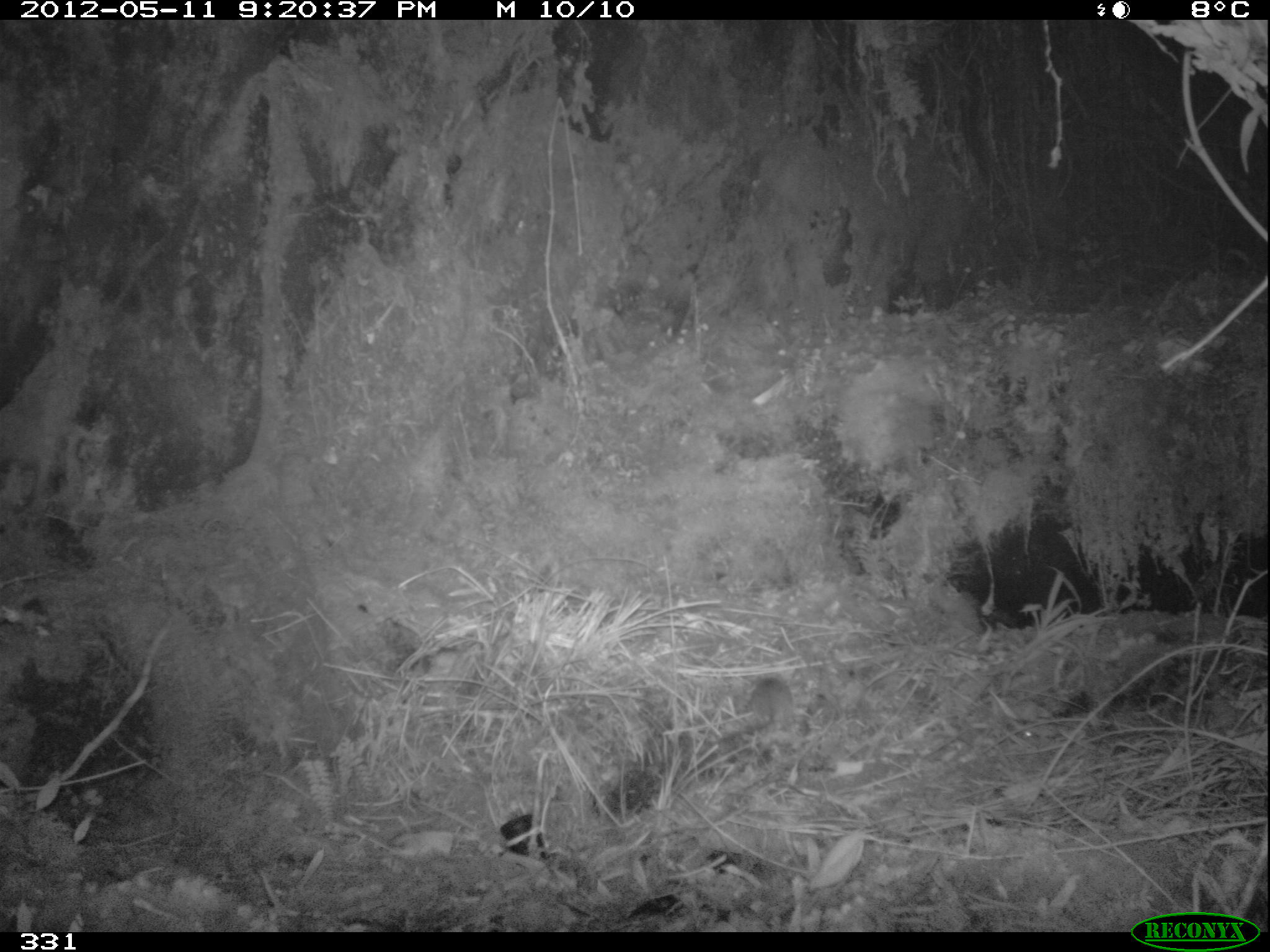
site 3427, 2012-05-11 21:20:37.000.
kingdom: Animalia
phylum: Chordata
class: Mammalia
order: Rodentia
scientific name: Rodentia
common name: rodents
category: unknown rodent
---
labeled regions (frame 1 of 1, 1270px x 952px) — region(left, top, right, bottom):
unknown rodent: region(709, 676, 794, 745)